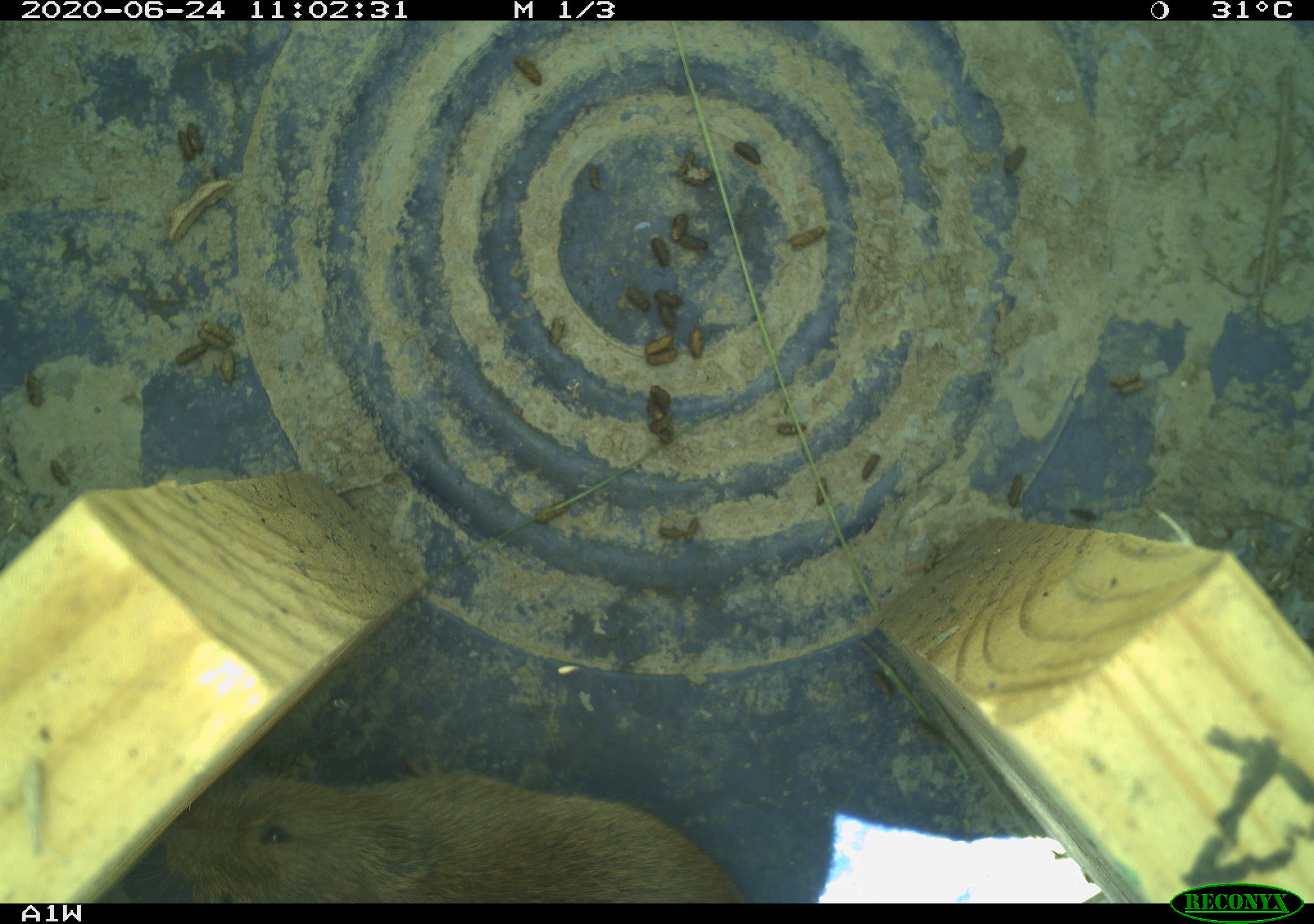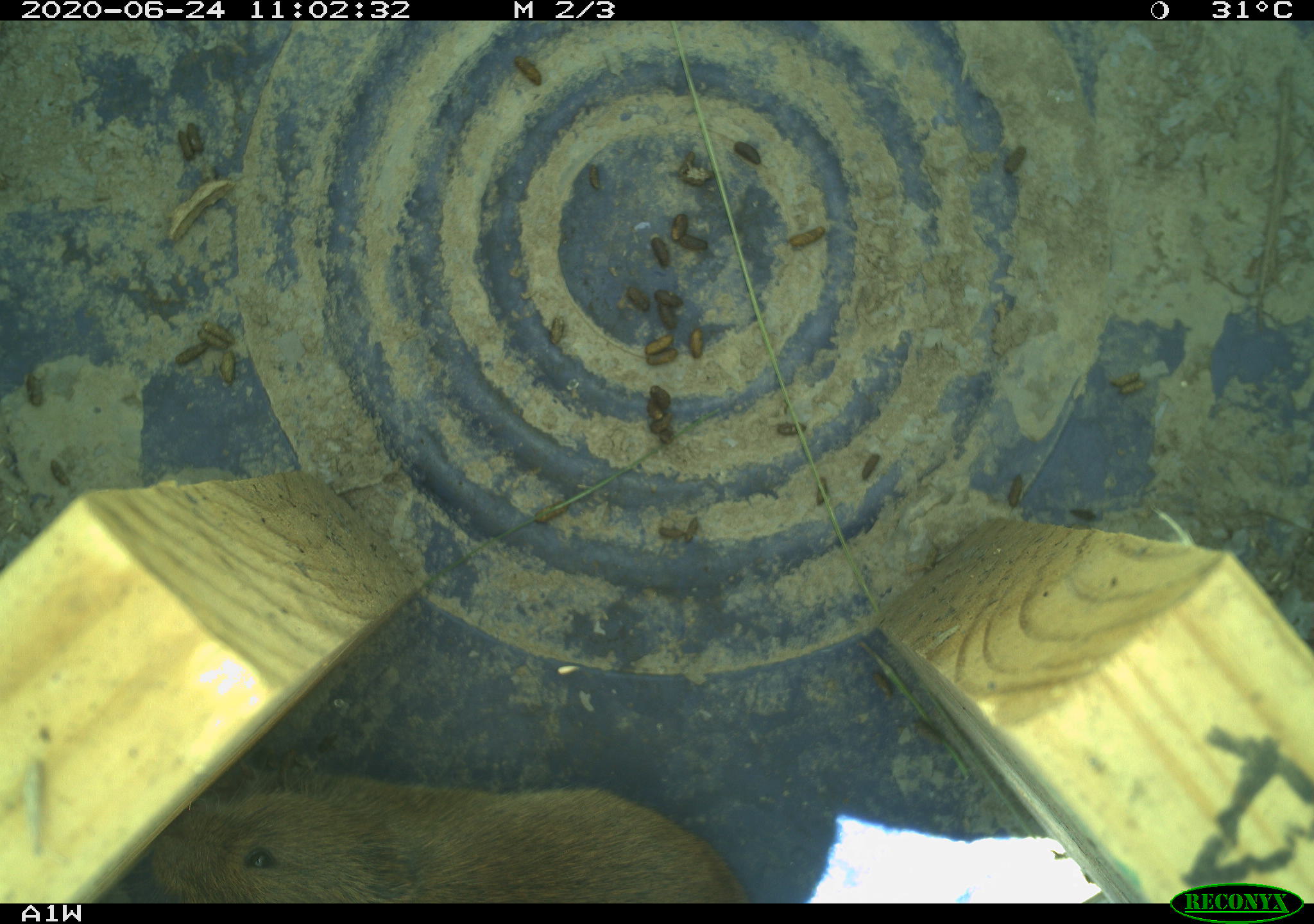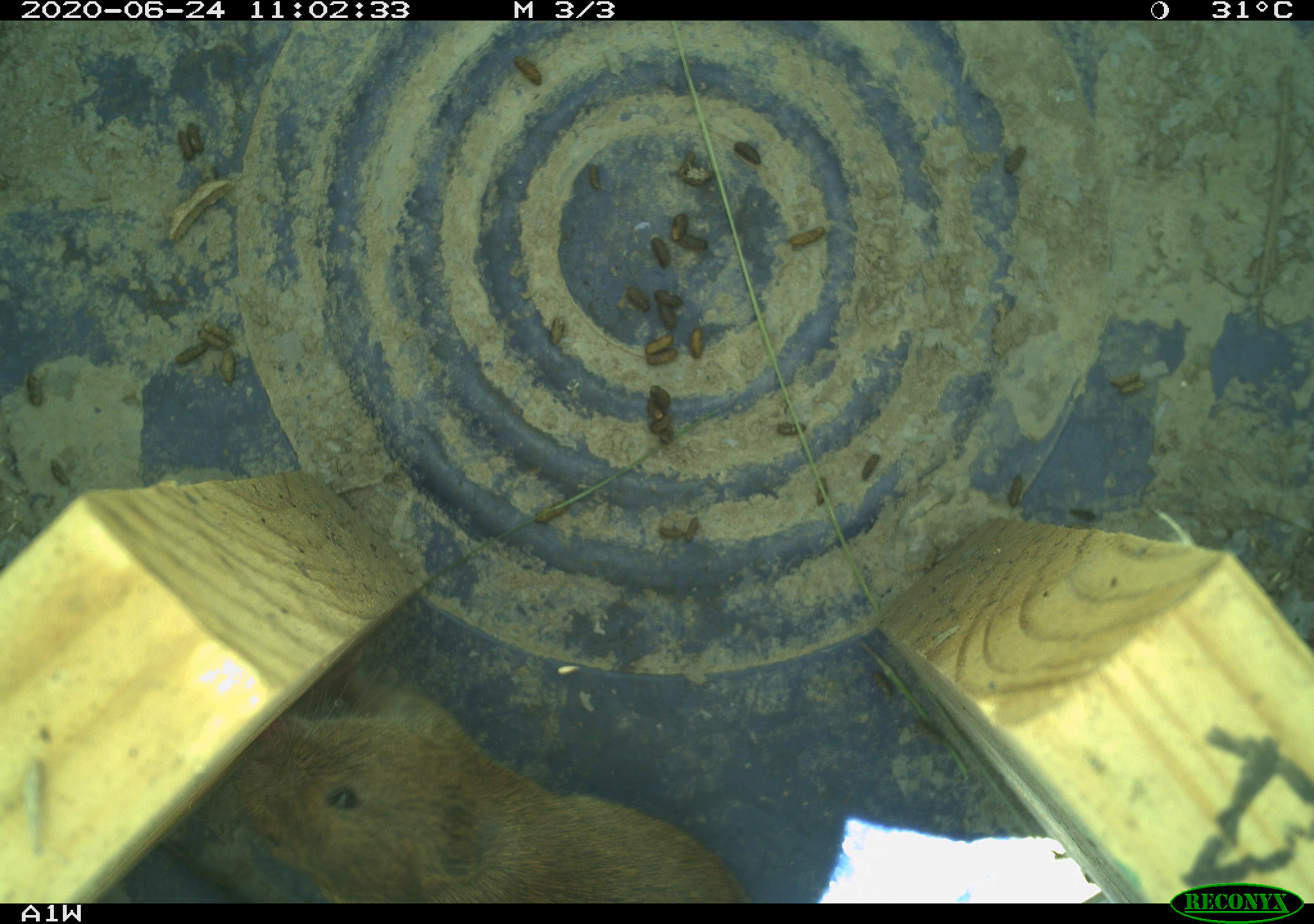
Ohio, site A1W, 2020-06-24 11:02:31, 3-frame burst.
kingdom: Animalia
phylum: Chordata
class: Mammalia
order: Rodentia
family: Cricetidae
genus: Microtus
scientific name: Microtus pennsylvanicus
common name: meadow vole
Meadow vole (Microtus pennsylvanicus).